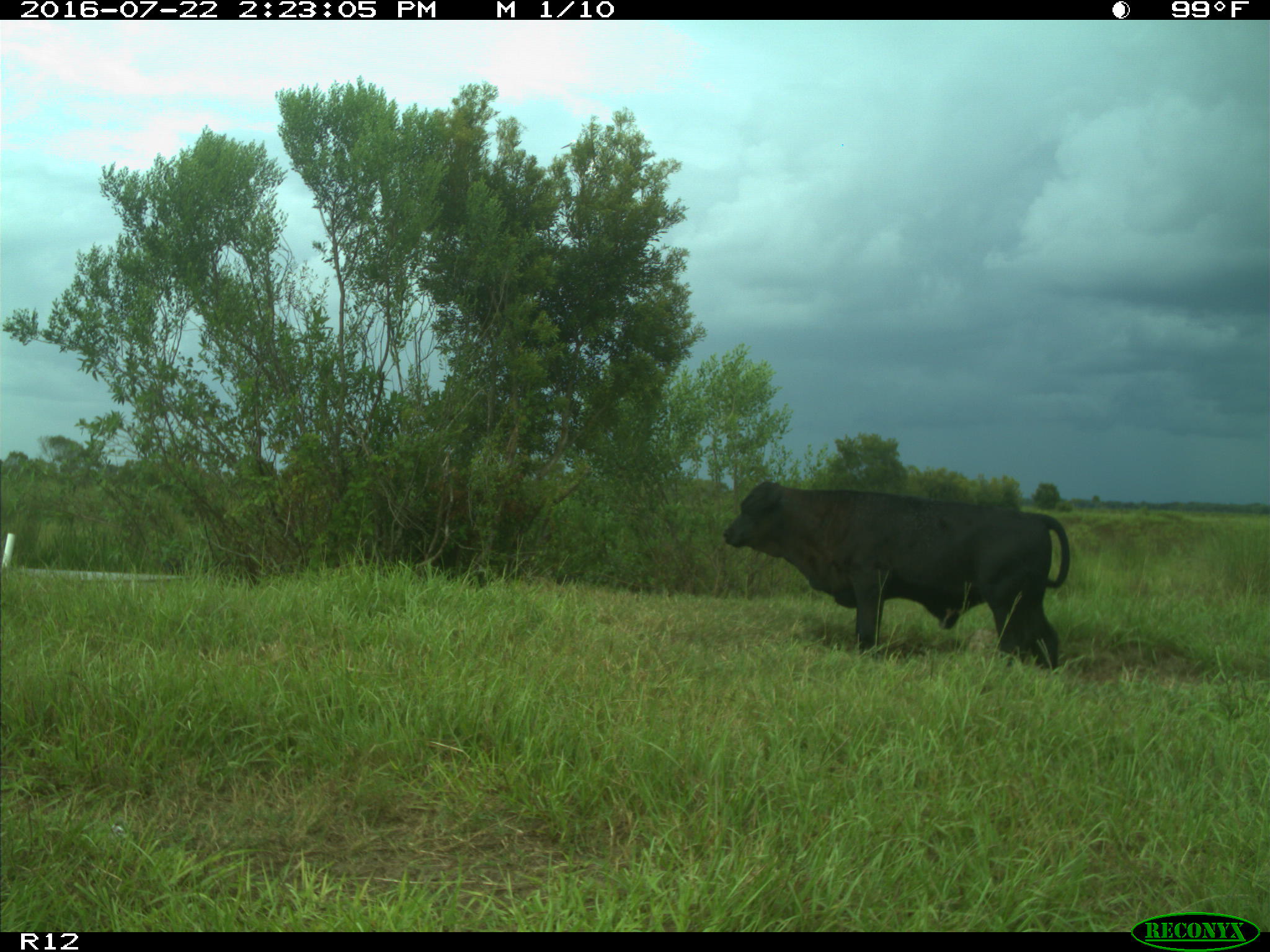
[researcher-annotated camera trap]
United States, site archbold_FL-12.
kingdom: Animalia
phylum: Chordata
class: Mammalia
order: Artiodactyla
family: Bovidae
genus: Bos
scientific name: Bos taurus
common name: domestic cow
Bos taurus (domestic cow).